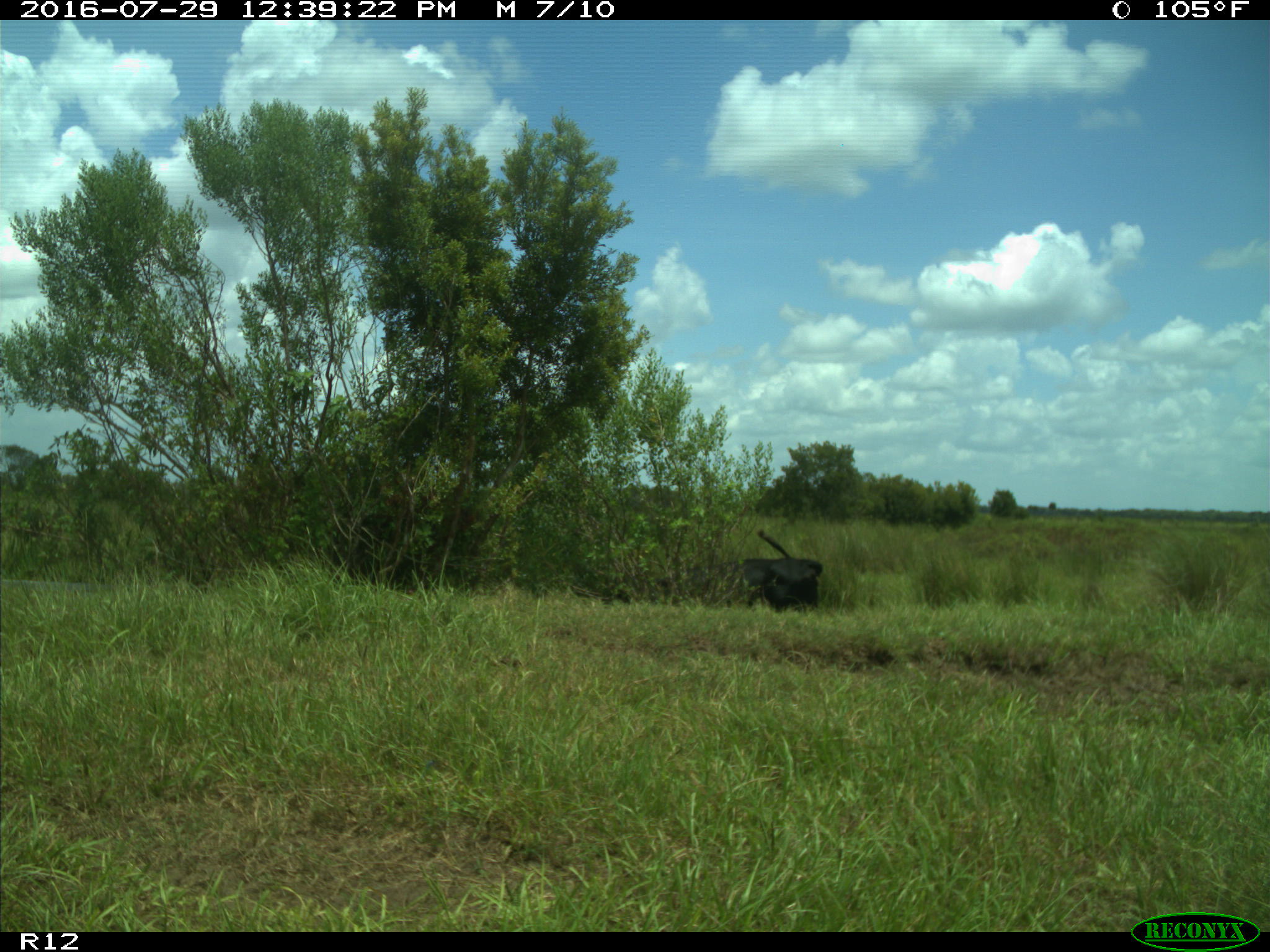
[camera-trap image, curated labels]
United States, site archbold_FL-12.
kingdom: Animalia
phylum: Chordata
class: Mammalia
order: Artiodactyla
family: Bovidae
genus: Bos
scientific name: Bos taurus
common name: domestic cow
Bos taurus (domestic cow).